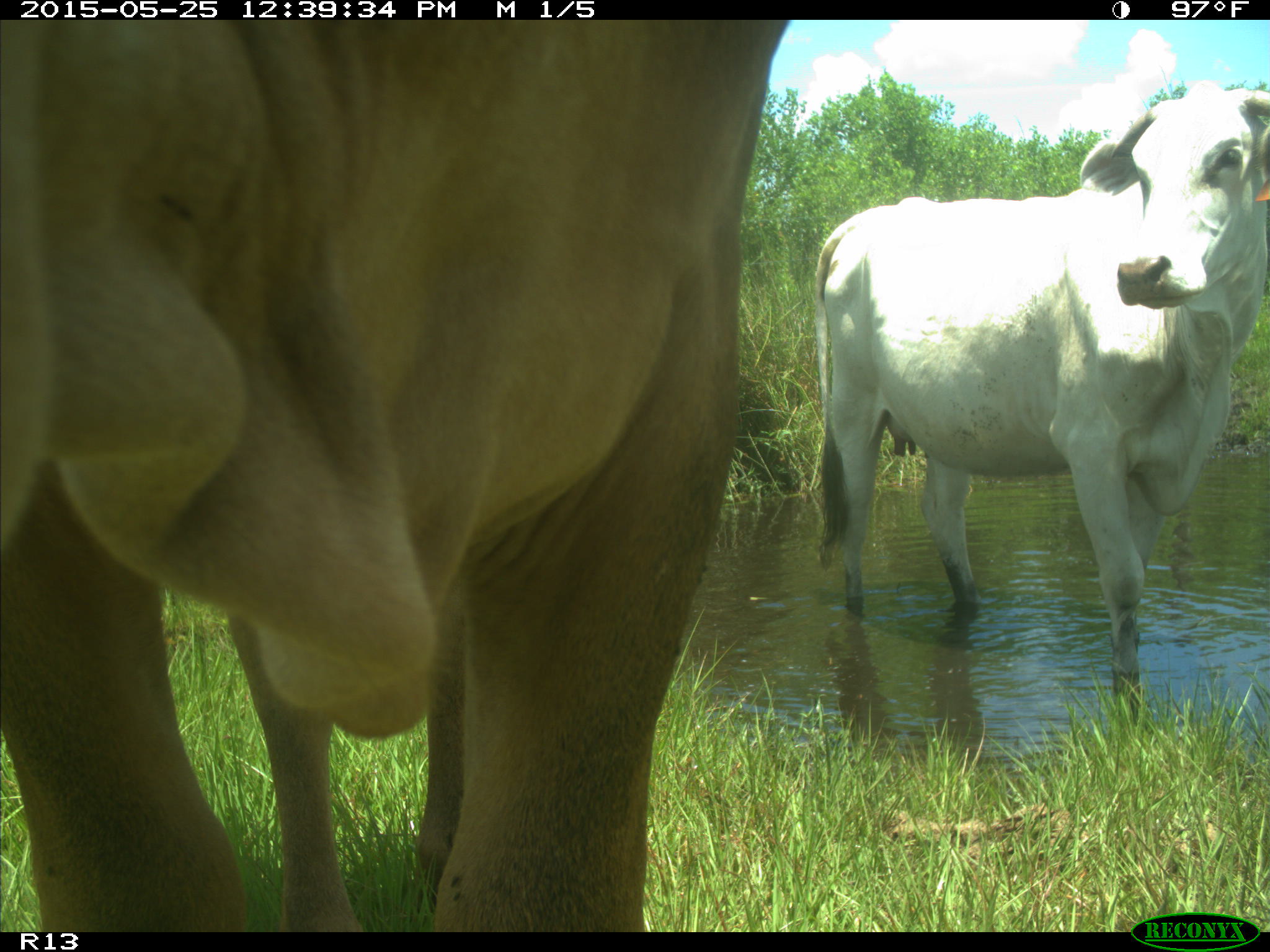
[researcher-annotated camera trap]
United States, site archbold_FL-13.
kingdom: Animalia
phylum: Chordata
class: Mammalia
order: Artiodactyla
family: Bovidae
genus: Bos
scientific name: Bos taurus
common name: domestic cow